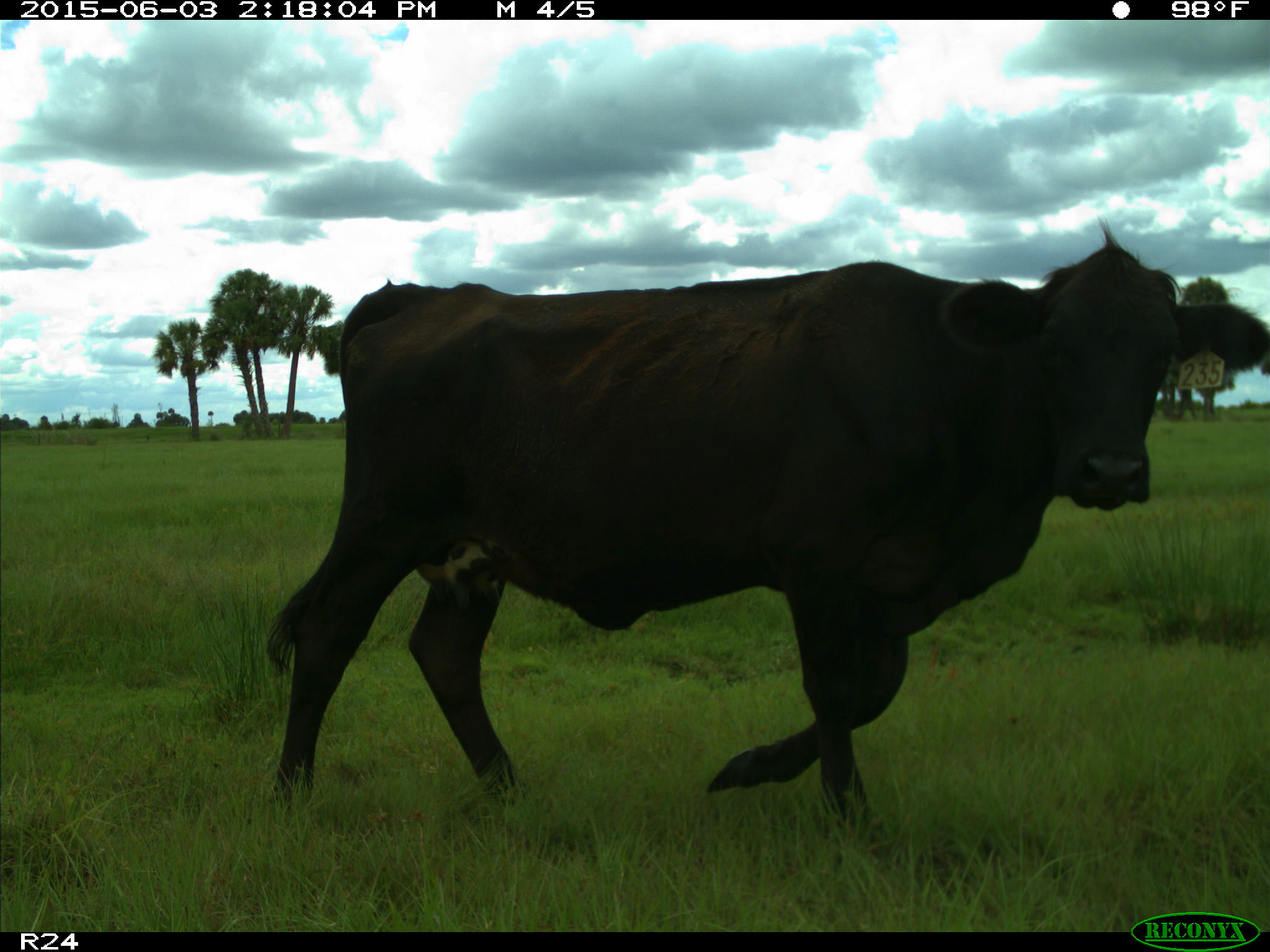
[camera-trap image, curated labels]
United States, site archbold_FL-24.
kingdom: Animalia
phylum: Chordata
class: Mammalia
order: Artiodactyla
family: Bovidae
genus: Bos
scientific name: Bos taurus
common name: domestic cow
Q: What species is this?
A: Bos taurus (domestic cow).